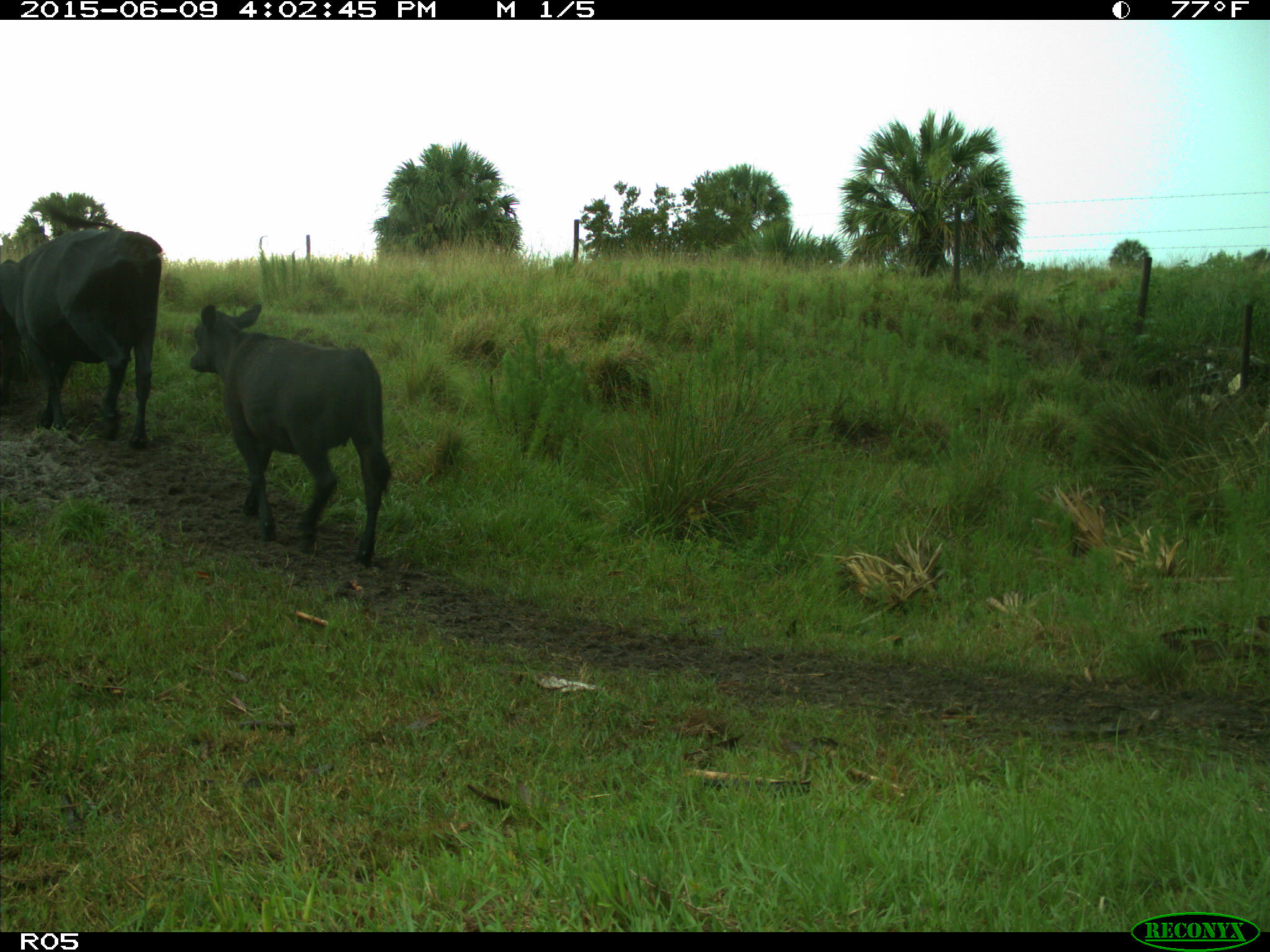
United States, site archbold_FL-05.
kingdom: Animalia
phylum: Chordata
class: Mammalia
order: Artiodactyla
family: Bovidae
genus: Bos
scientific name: Bos taurus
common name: domestic cow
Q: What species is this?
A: Bos taurus (domestic cow).